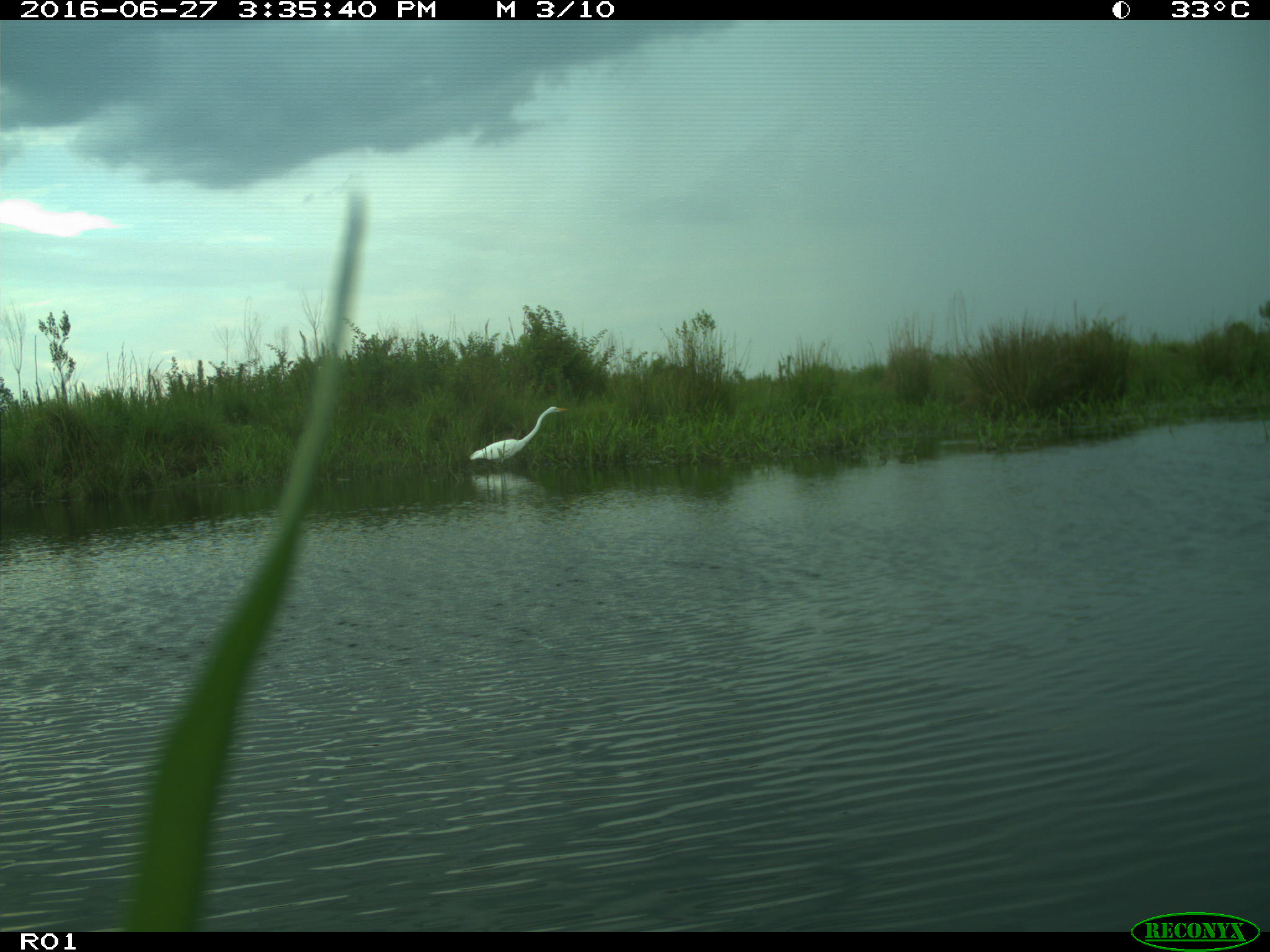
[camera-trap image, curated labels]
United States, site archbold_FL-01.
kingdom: Animalia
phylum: Chordata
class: Aves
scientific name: Aves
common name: birds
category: unidentified bird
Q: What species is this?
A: Unidentified bird (birds) (Aves).